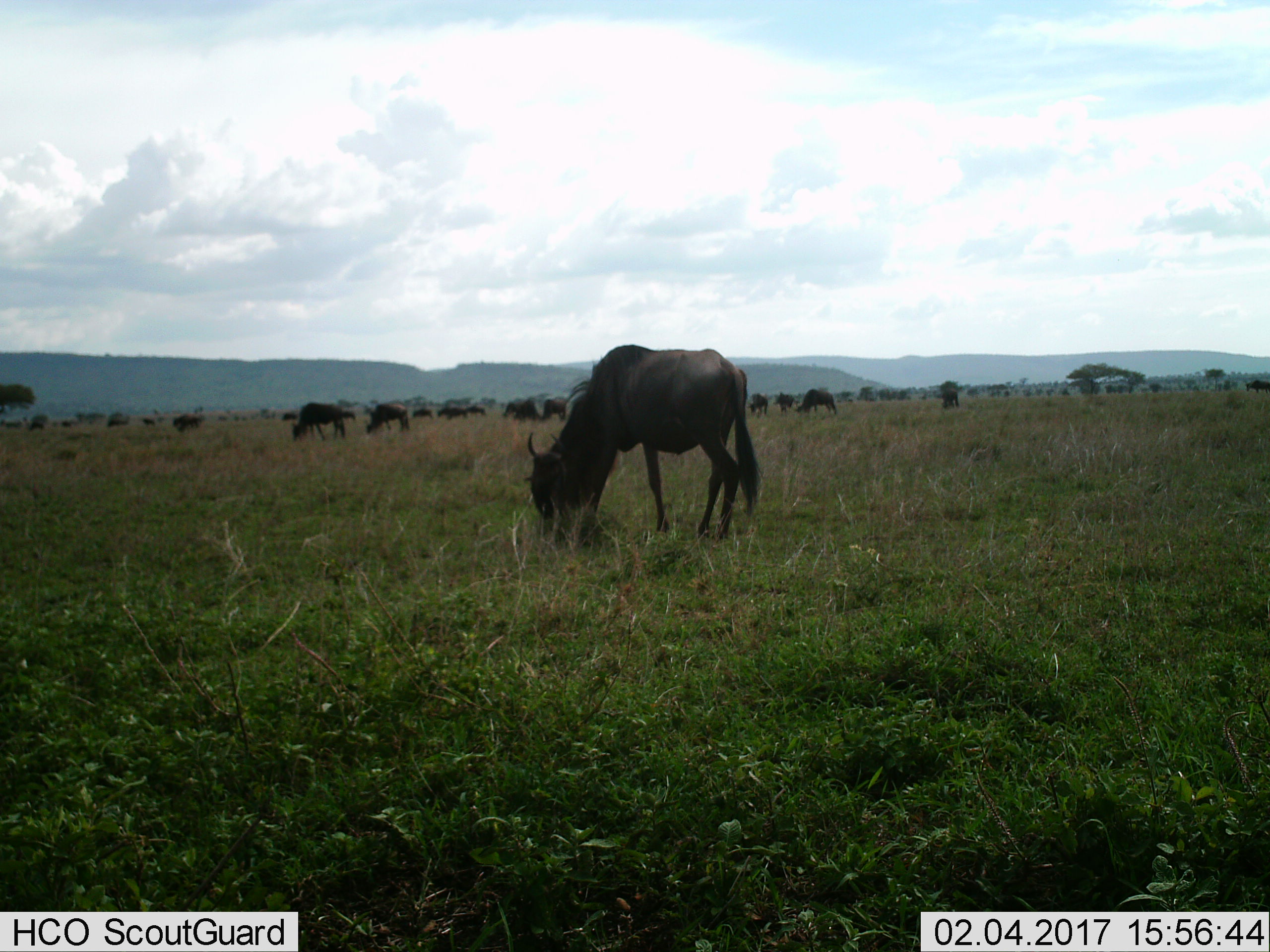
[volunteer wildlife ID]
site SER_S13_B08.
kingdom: Animalia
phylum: Chordata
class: Mammalia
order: Artiodactyla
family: Bovidae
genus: Connochaetes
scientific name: Connochaetes taurinus taurinus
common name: blue wildebeest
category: wildebeestblue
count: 11-50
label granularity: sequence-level